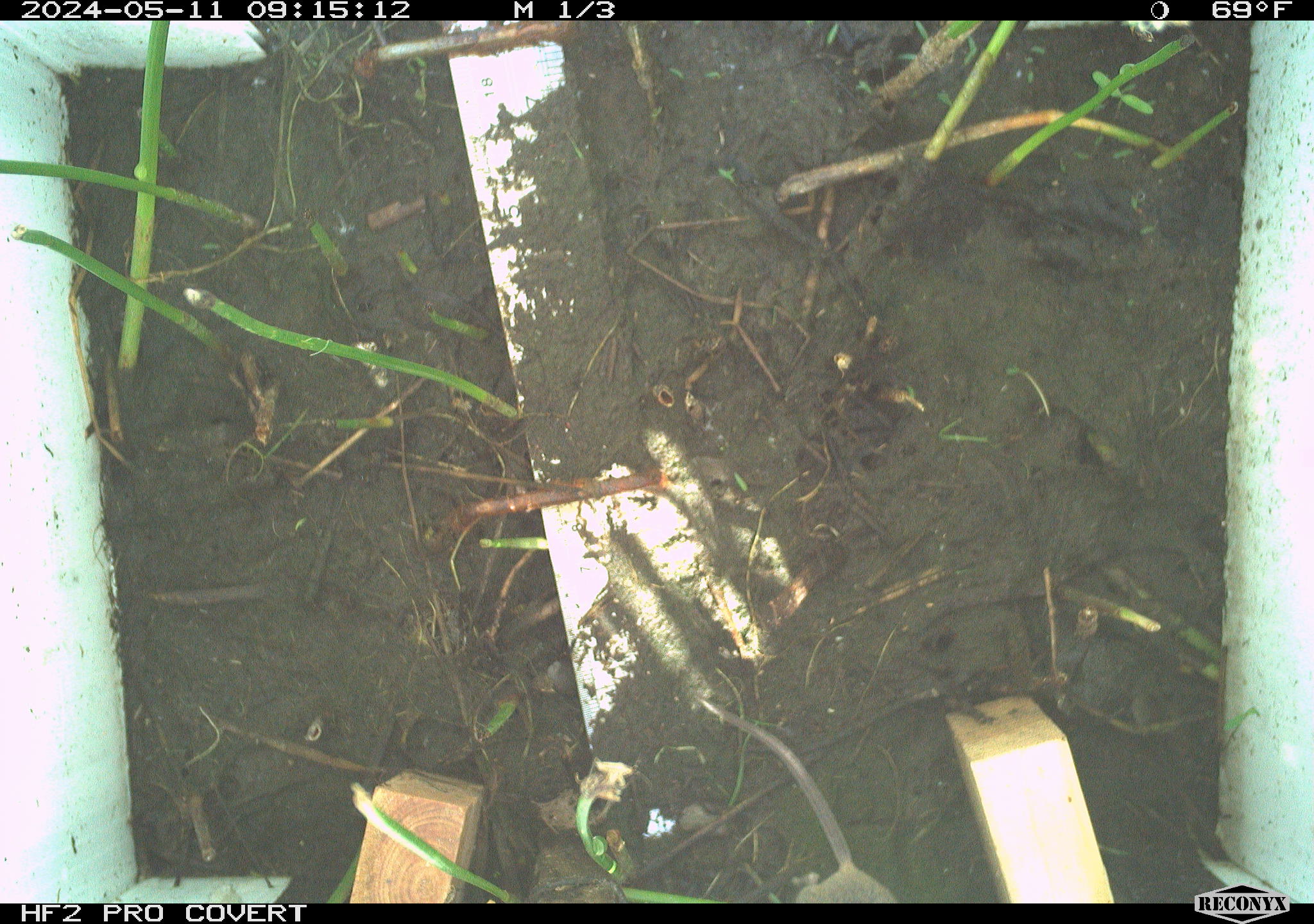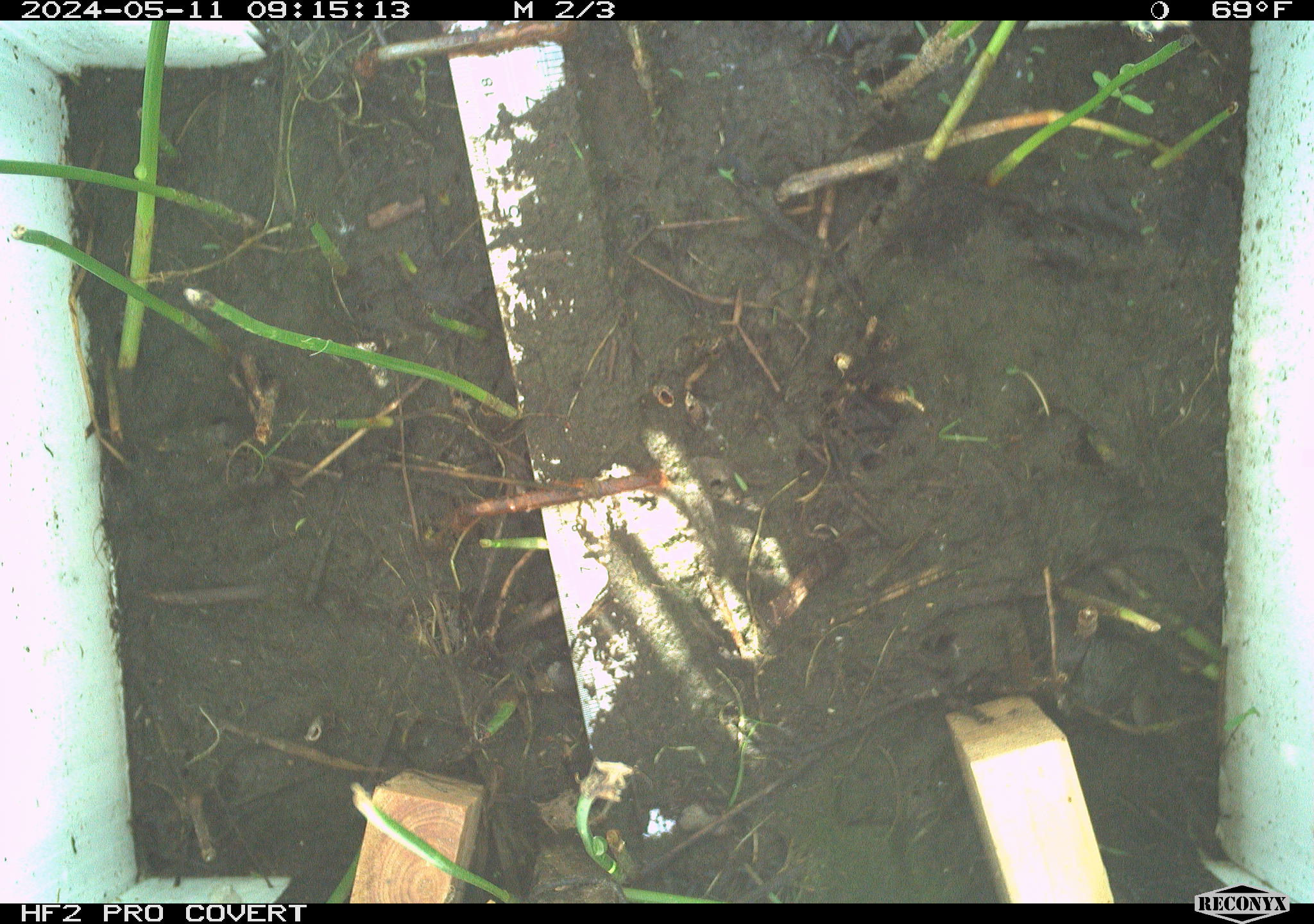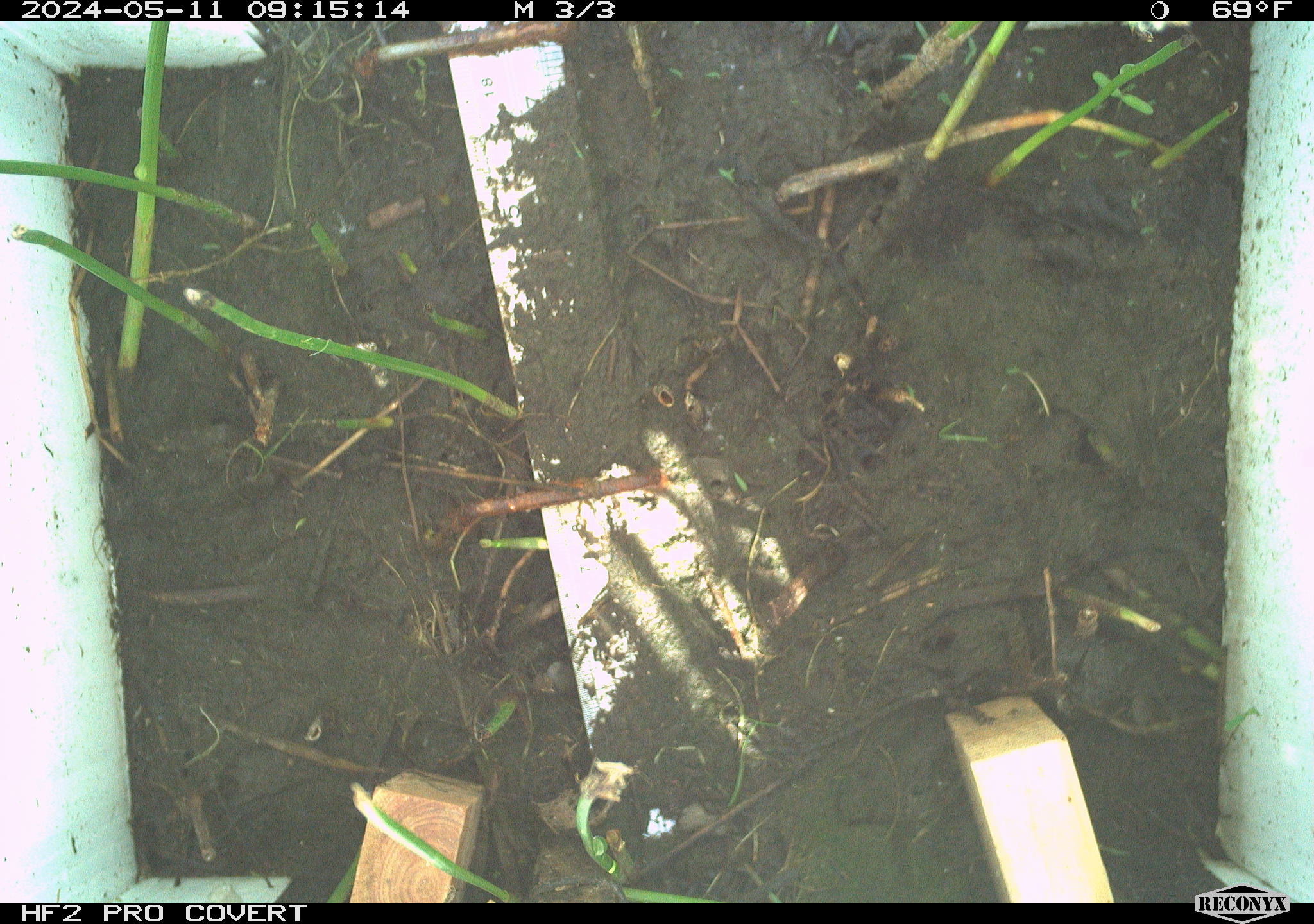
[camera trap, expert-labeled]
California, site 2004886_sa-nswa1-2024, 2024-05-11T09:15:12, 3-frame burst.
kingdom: Animalia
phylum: Chordata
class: Mammalia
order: Rodentia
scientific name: Rodentia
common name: mouse species